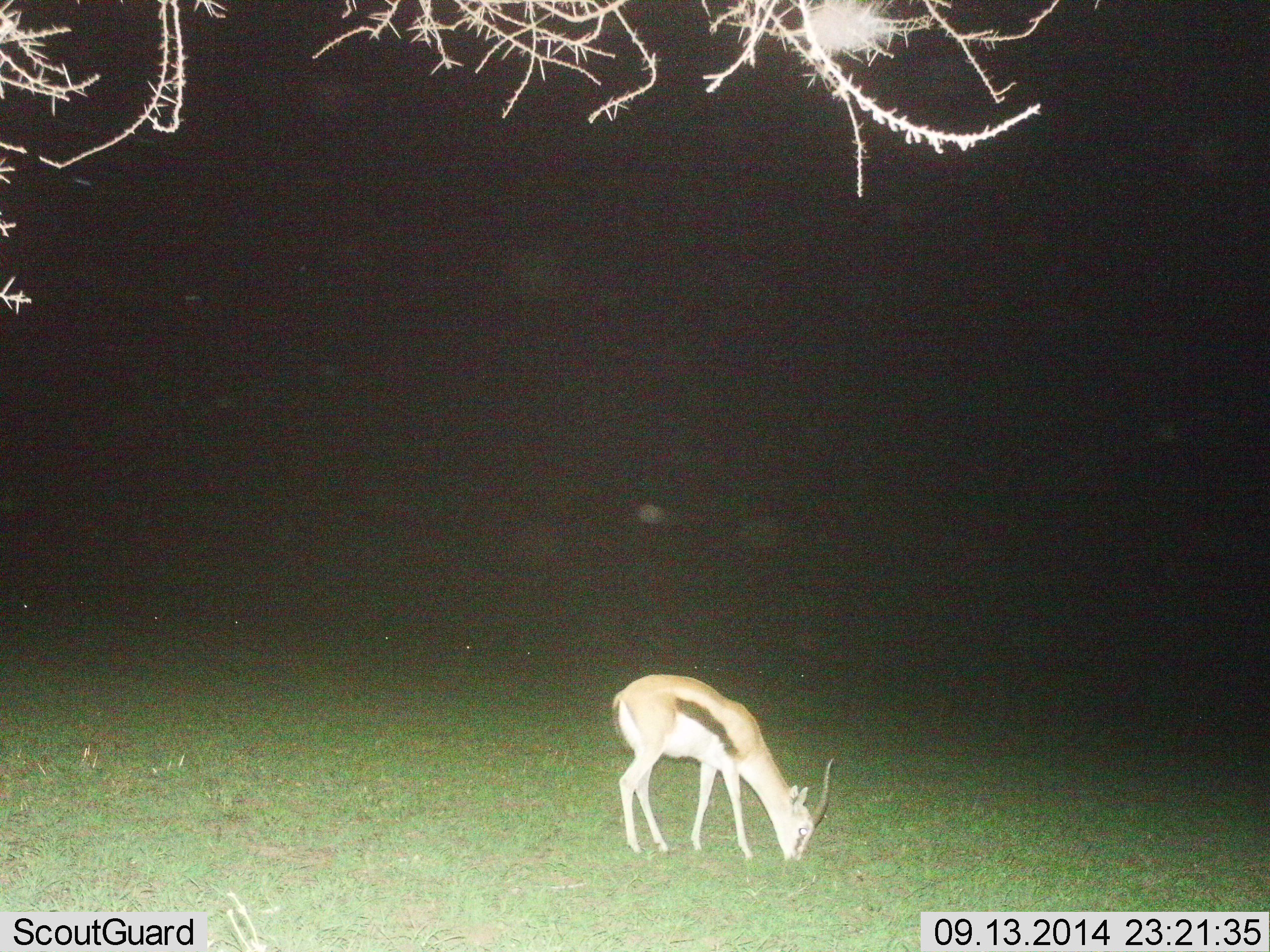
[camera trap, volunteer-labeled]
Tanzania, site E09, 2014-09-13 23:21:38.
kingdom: Animalia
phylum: Chordata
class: Mammalia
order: Artiodactyla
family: Bovidae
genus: Eudorcas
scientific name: Eudorcas thomsonii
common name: thomson's gazelle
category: gazellethomsons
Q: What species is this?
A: Gazellethomsons (thomson's gazelle) (Eudorcas thomsonii).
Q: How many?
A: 1.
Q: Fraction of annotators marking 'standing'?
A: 20%.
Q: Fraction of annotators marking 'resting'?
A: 0%.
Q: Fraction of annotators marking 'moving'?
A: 10%.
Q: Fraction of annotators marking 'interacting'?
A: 0%.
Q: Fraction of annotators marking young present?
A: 0%.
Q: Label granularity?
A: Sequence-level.